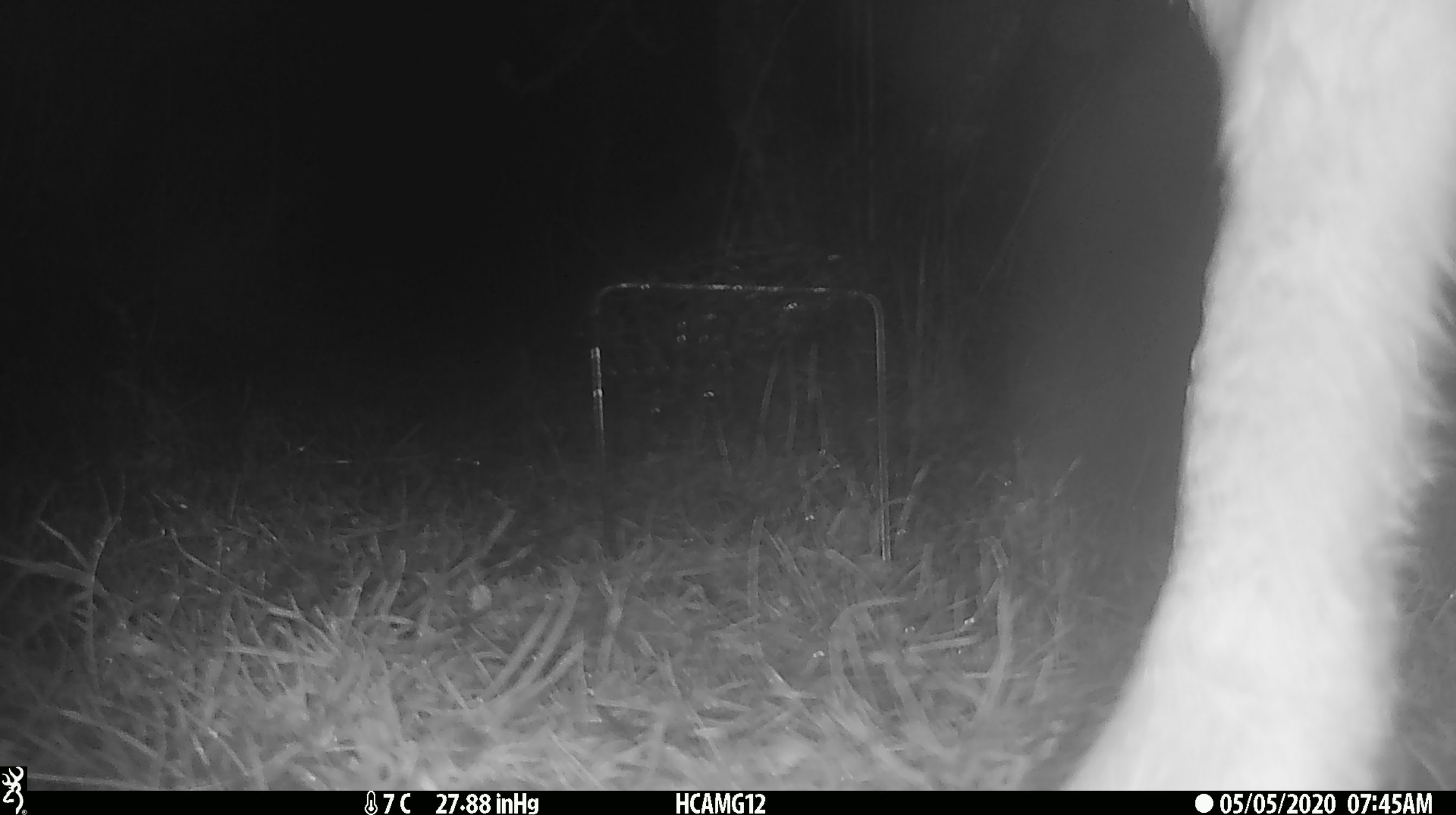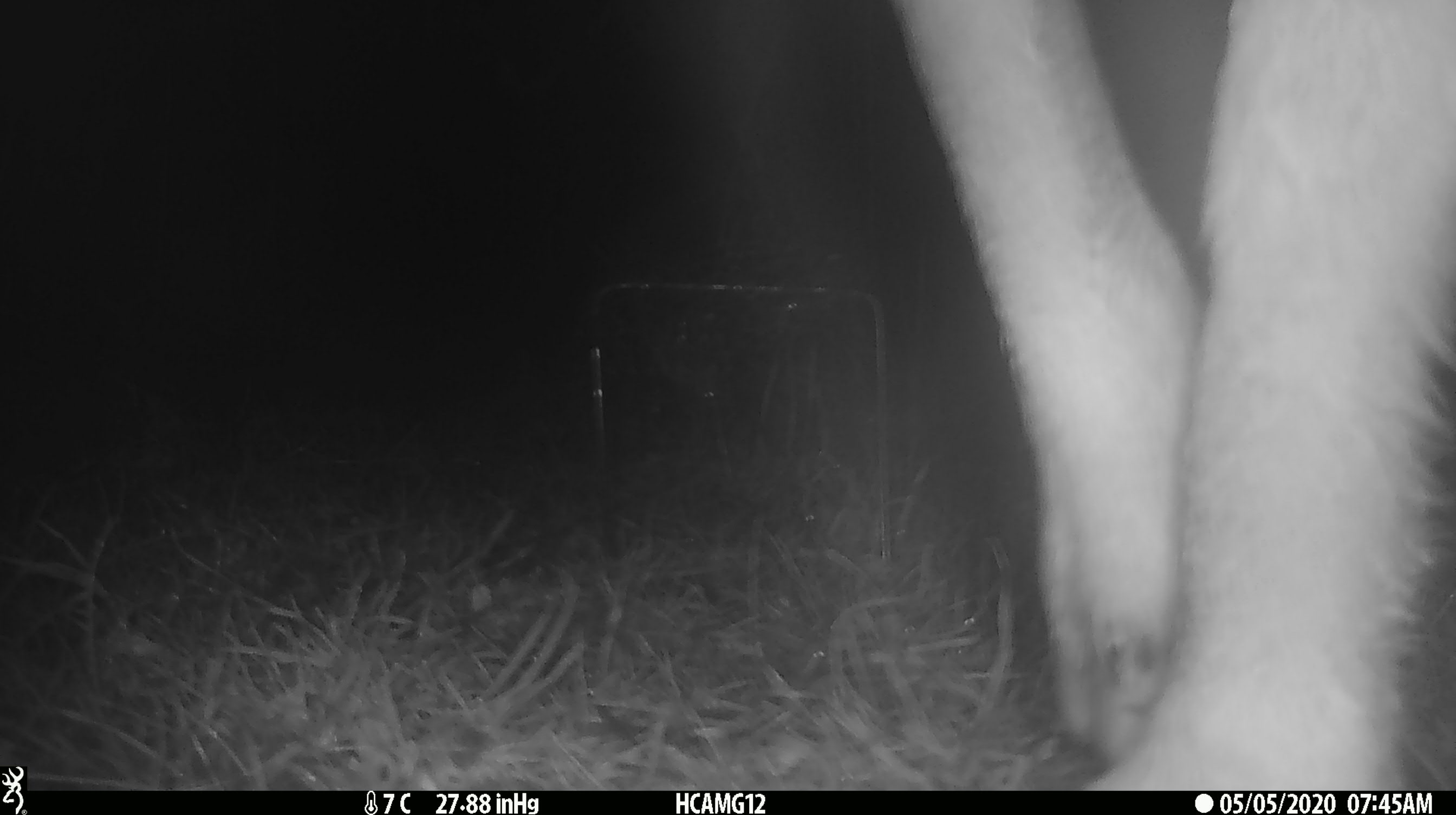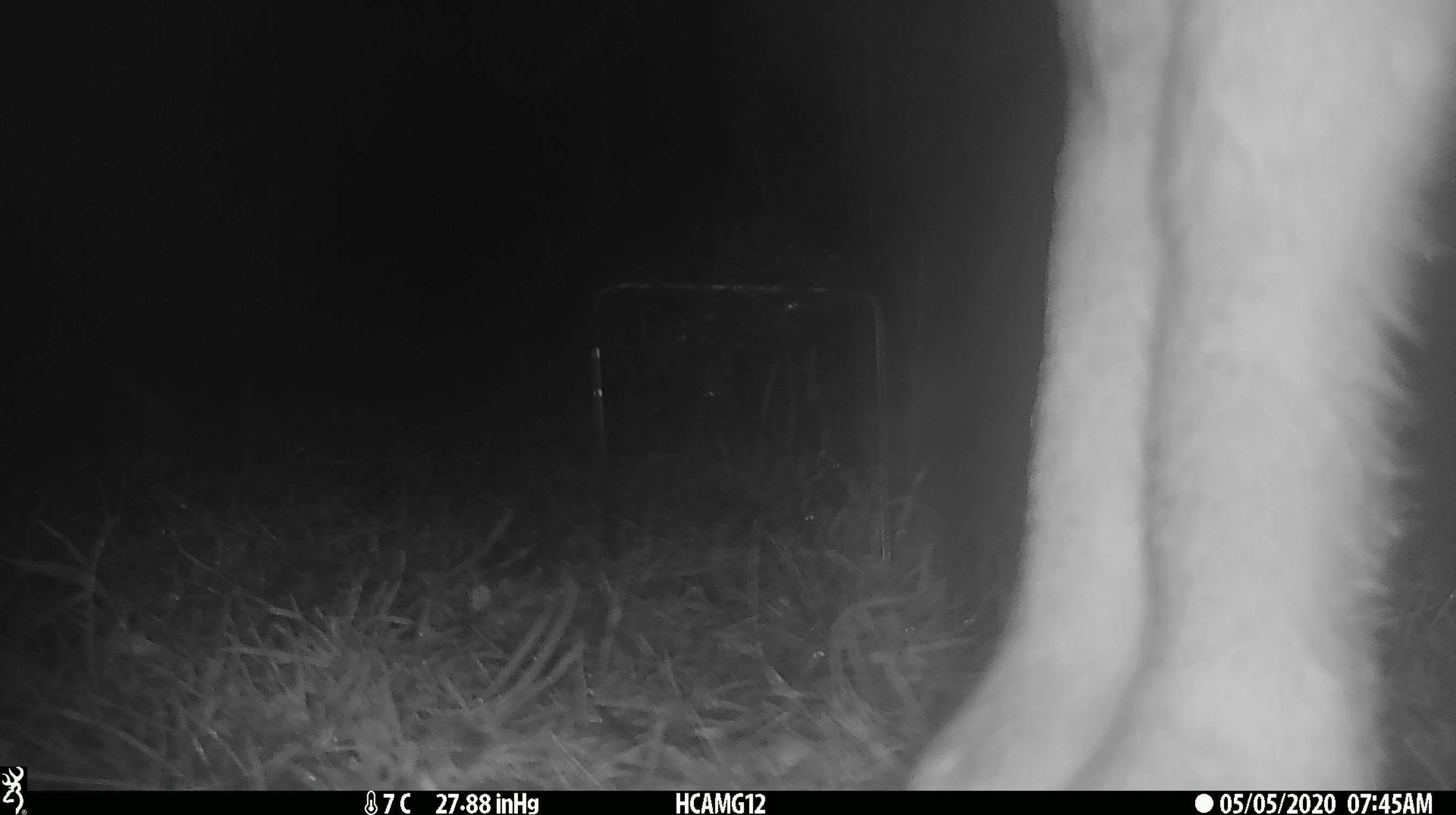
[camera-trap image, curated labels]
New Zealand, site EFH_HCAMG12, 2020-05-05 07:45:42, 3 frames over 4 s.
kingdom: Animalia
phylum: Chordata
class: Mammalia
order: Artiodactyla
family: Bovidae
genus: Ovis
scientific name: Ovis aries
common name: domestic sheep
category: sheep